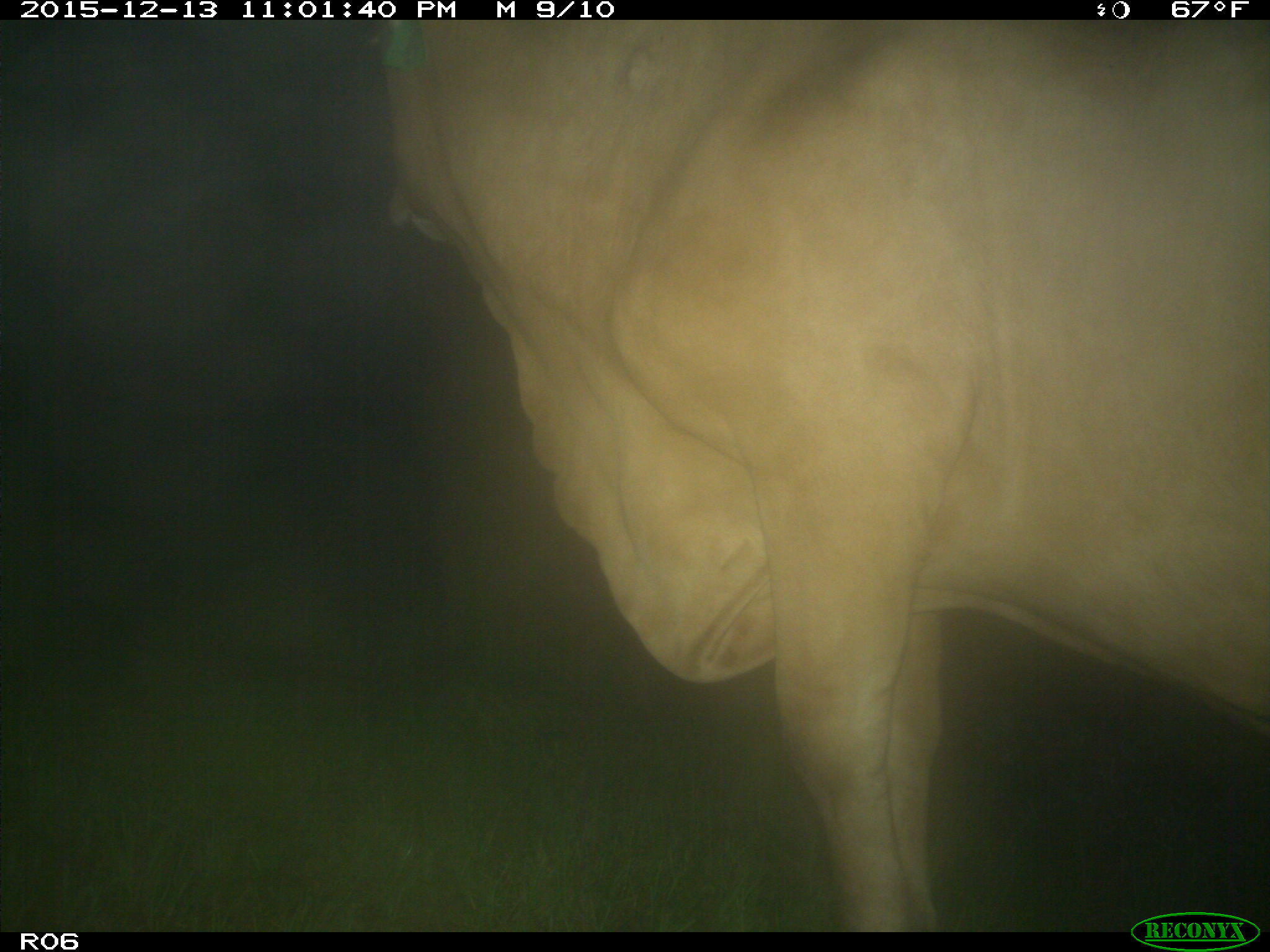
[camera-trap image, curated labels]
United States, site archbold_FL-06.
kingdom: Animalia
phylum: Chordata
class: Mammalia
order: Artiodactyla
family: Bovidae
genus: Bos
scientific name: Bos taurus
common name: domestic cow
Bos taurus (domestic cow).